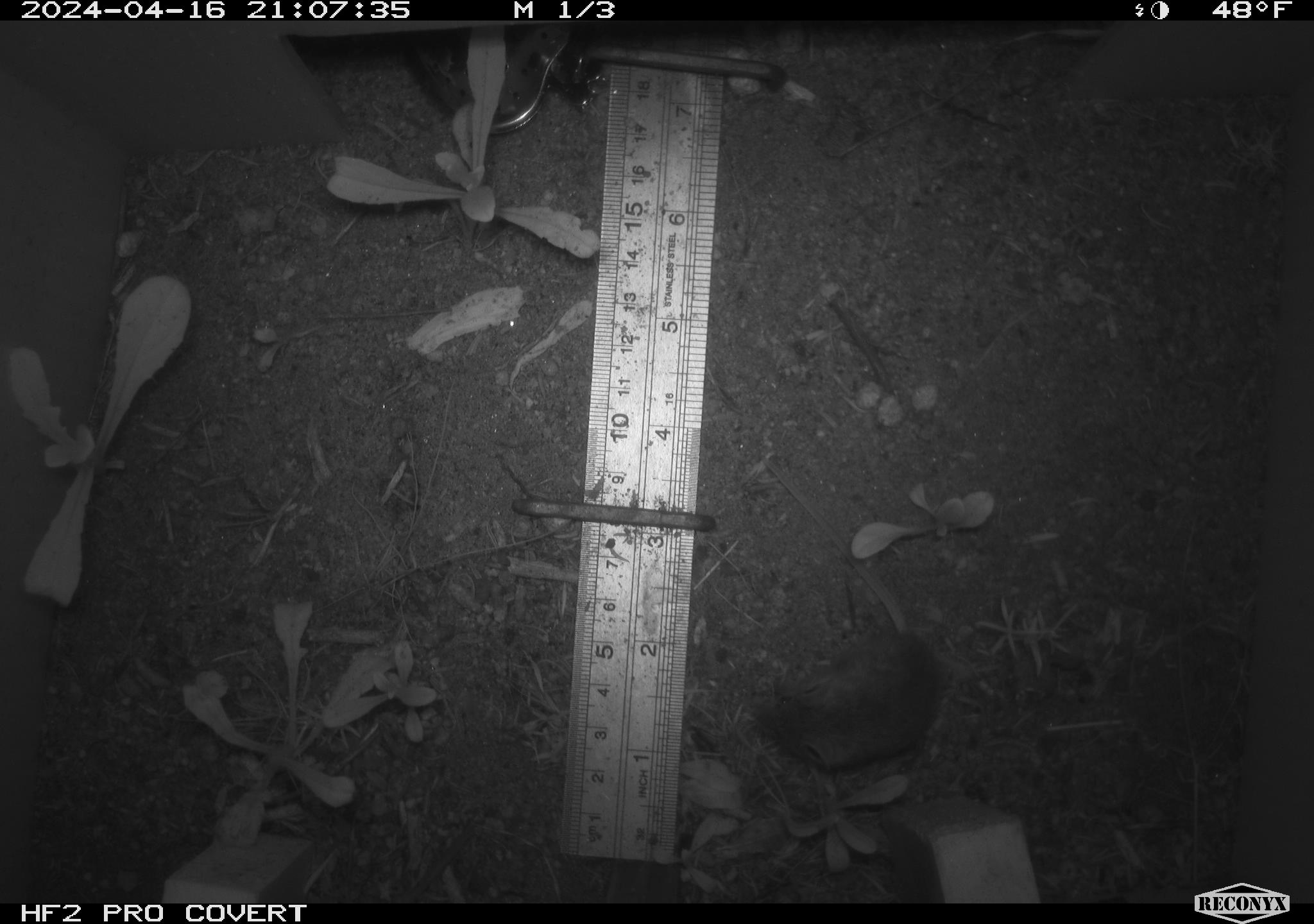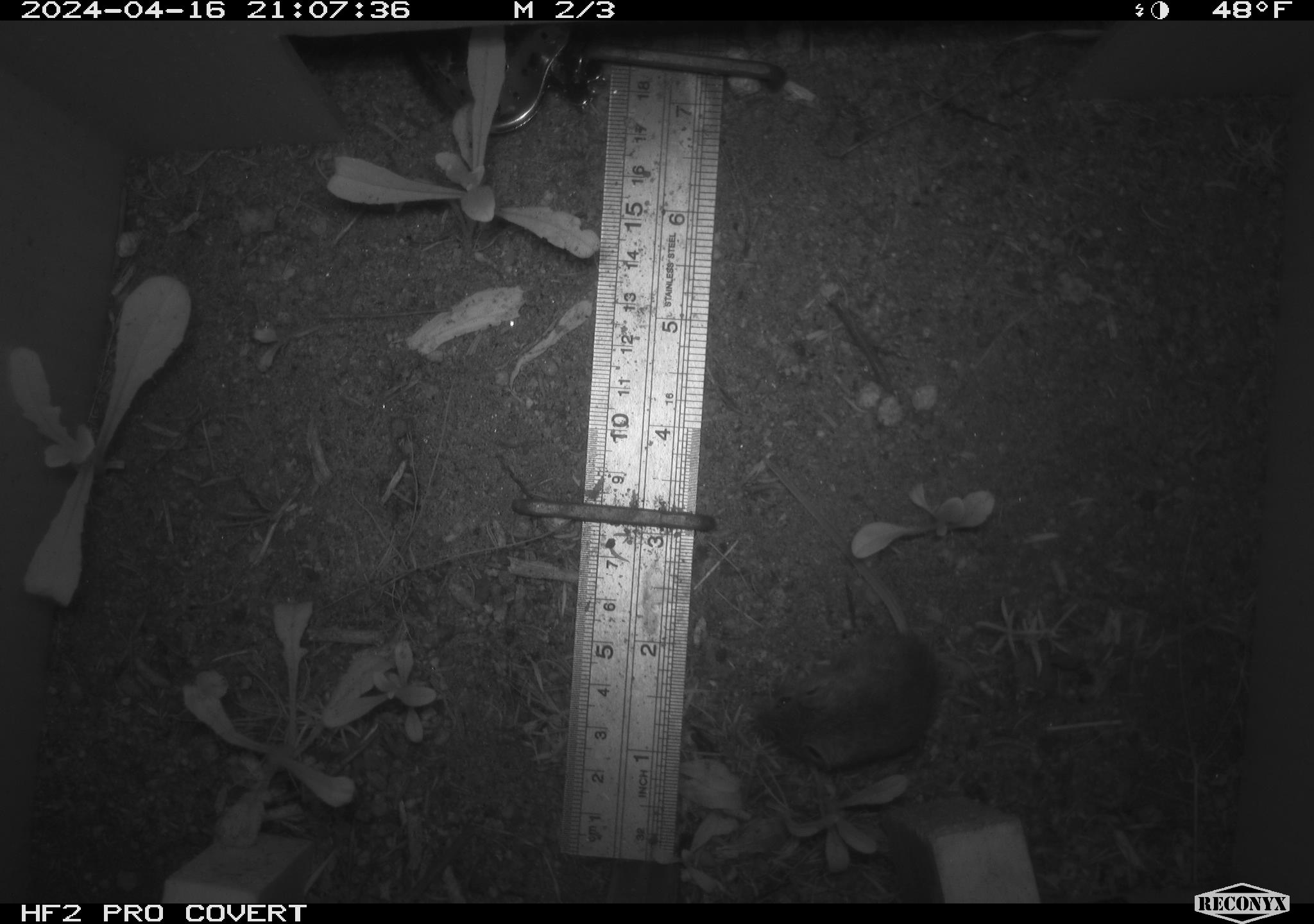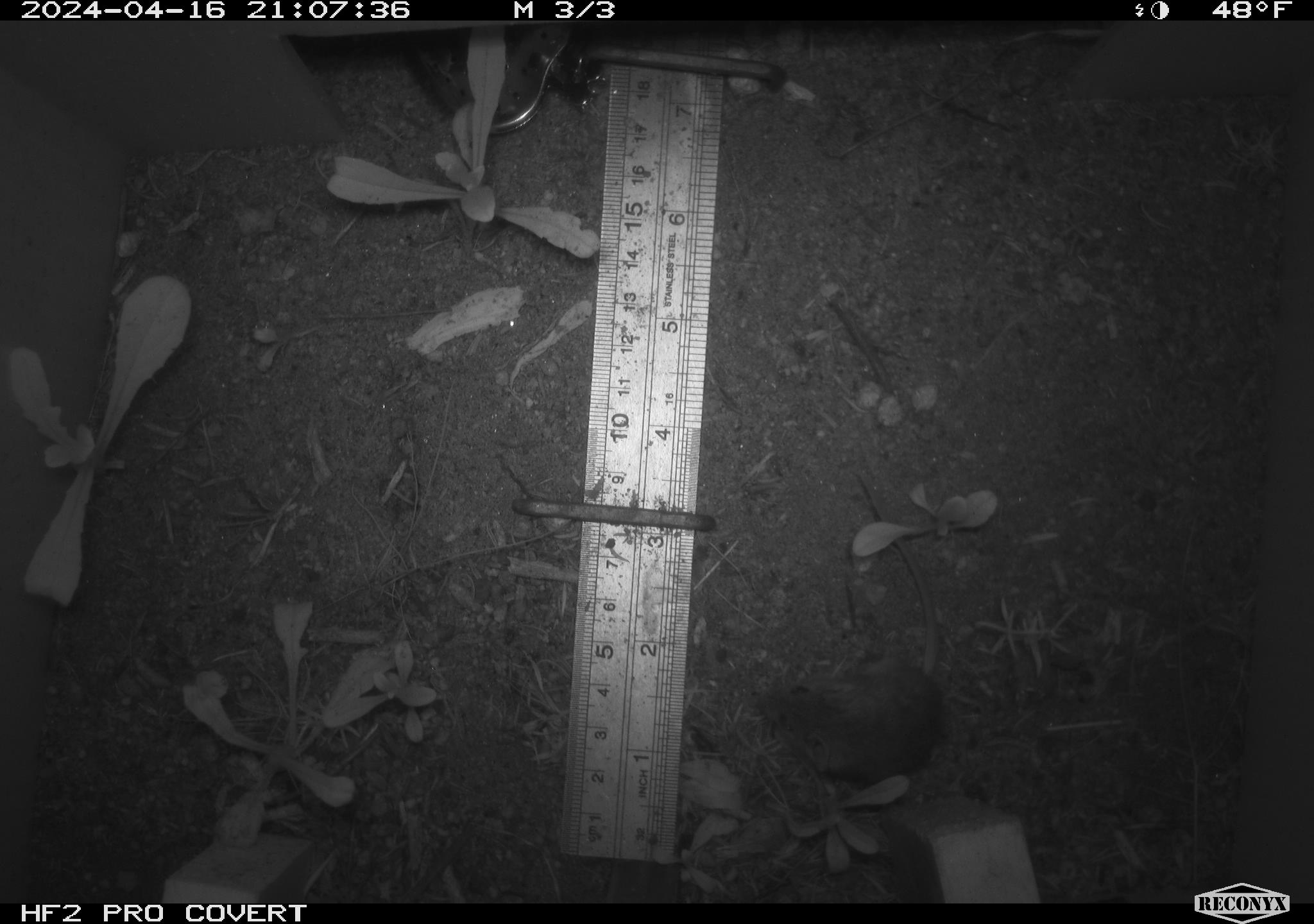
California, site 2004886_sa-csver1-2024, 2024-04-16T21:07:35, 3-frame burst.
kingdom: Animalia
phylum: Chordata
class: Mammalia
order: Rodentia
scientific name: Rodentia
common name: rodent